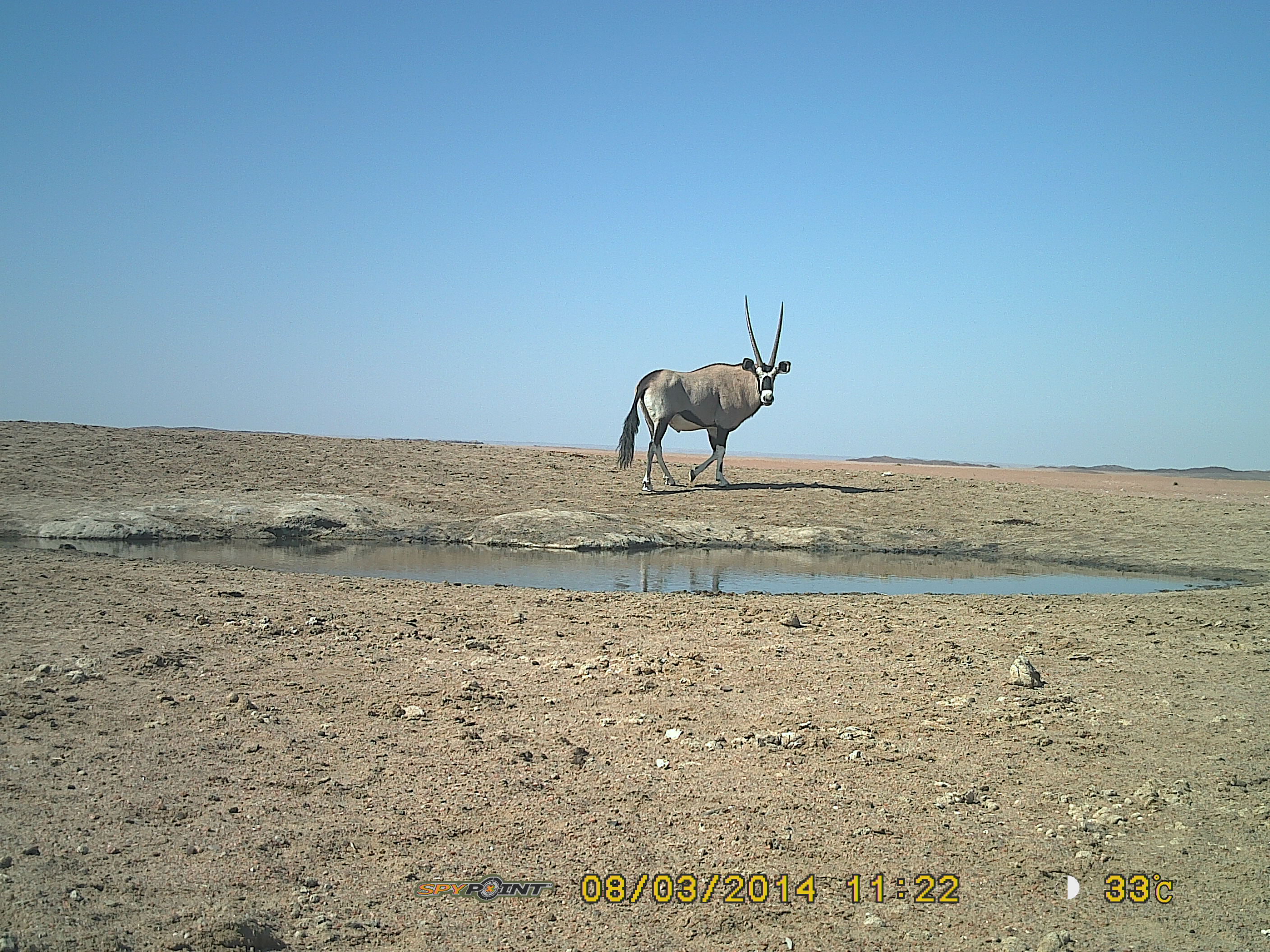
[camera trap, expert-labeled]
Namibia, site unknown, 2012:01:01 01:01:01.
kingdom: Animalia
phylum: Chordata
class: Mammalia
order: Artiodactyla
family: Bovidae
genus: Oryx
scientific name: Oryx gazella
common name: gemsbok